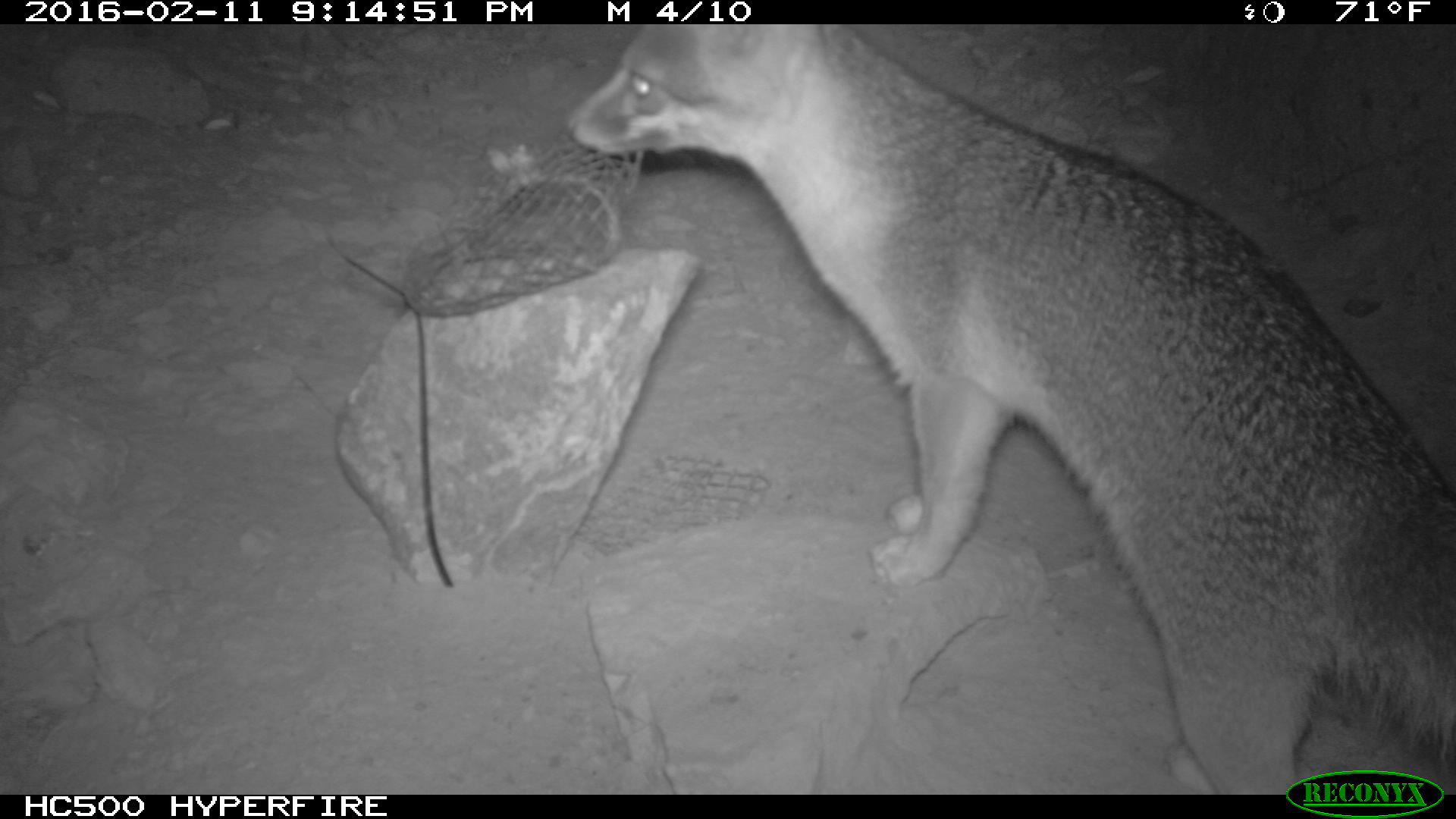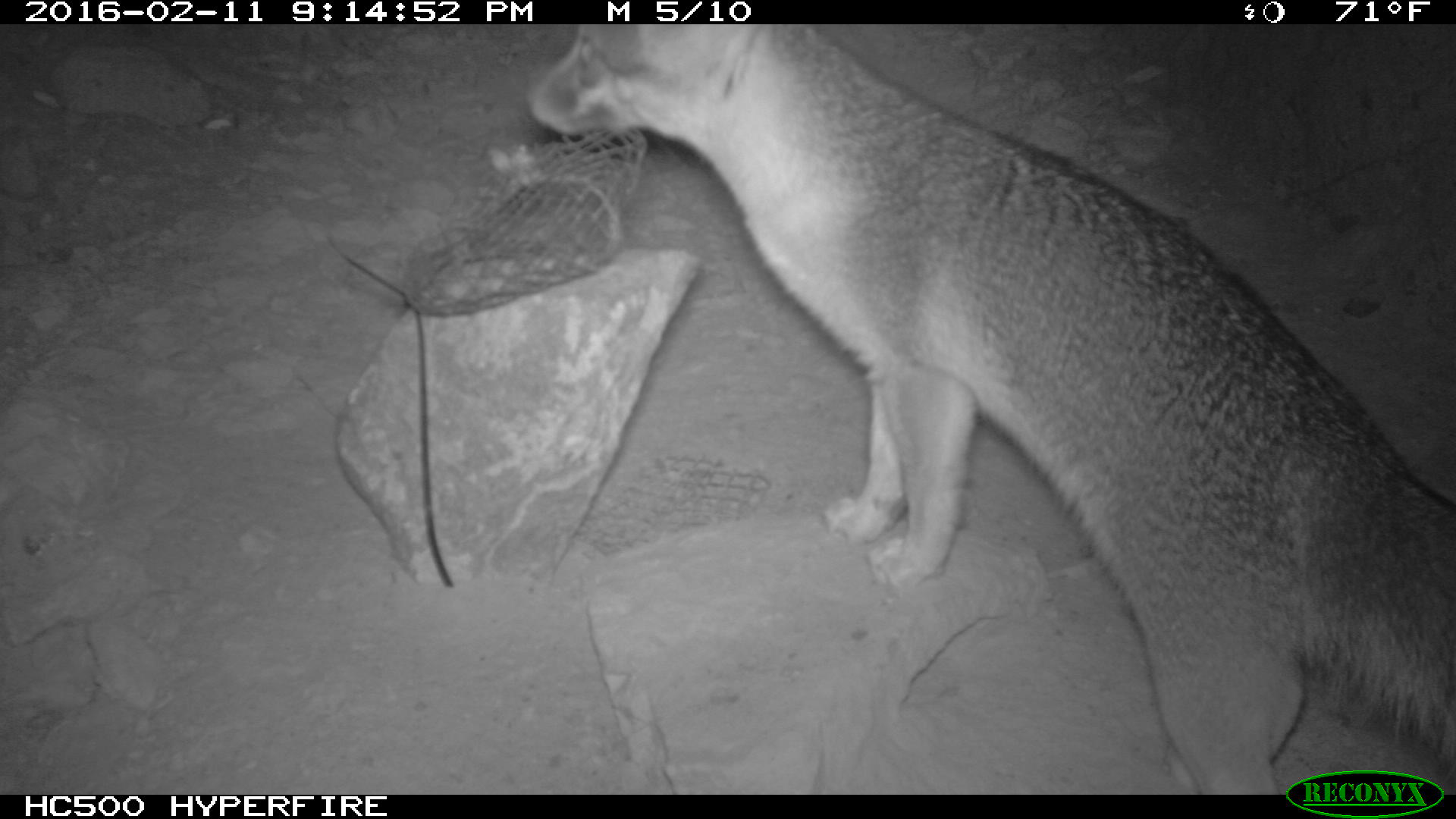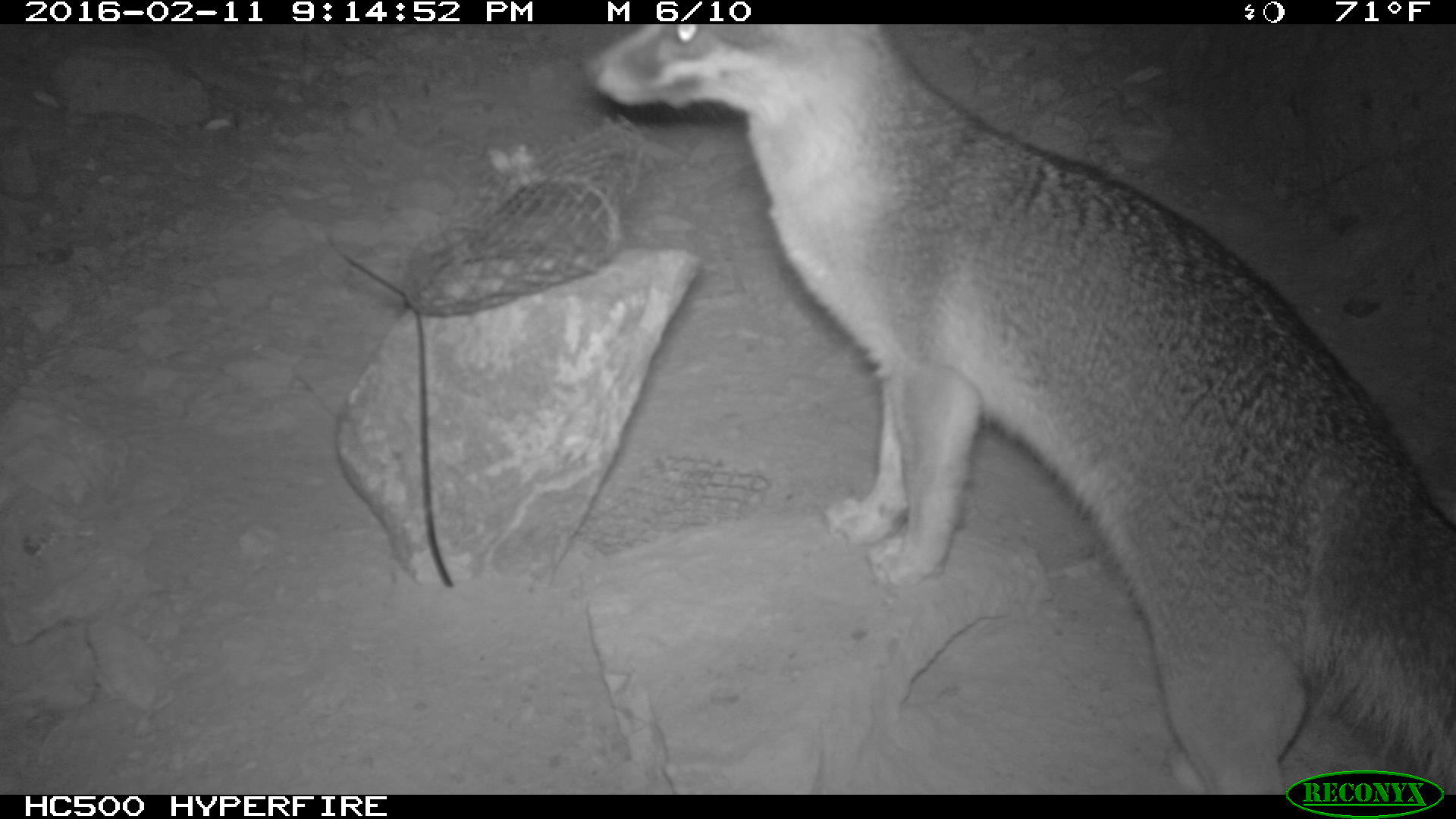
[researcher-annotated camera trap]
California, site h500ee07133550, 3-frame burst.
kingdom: Animalia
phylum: Chordata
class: Mammalia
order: Carnivora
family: Canidae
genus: Urocyon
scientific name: Urocyon littoralis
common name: island fox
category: fox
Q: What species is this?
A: Fox (island fox) (Urocyon littoralis).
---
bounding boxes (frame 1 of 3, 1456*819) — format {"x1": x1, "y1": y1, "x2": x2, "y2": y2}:
fox: {"x1": 562, "y1": 24, "x2": 1455, "y2": 795}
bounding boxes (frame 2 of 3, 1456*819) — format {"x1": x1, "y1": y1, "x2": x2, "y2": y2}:
fox: {"x1": 524, "y1": 24, "x2": 1455, "y2": 794}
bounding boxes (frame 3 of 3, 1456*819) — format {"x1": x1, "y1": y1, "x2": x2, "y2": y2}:
fox: {"x1": 585, "y1": 24, "x2": 1455, "y2": 795}